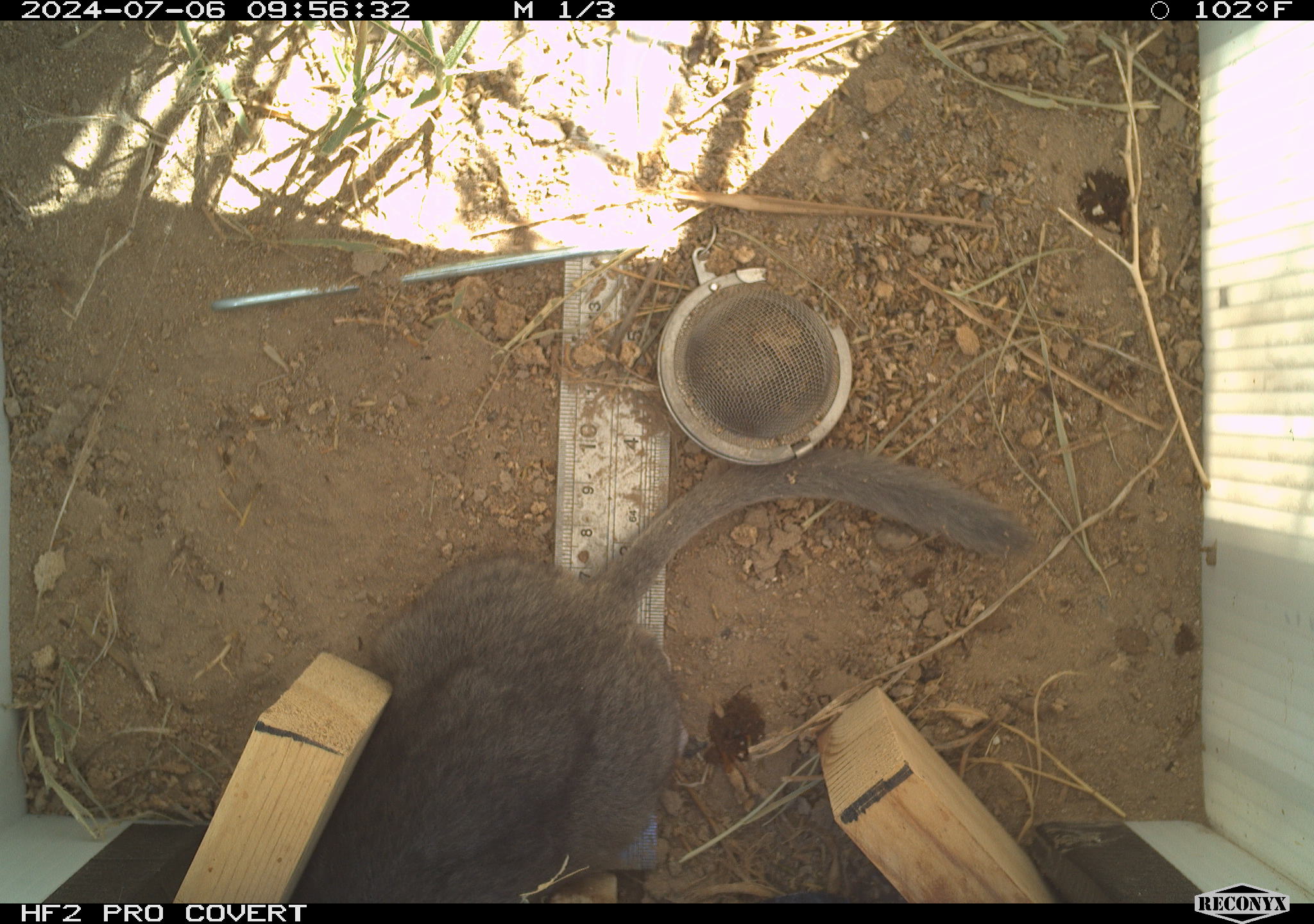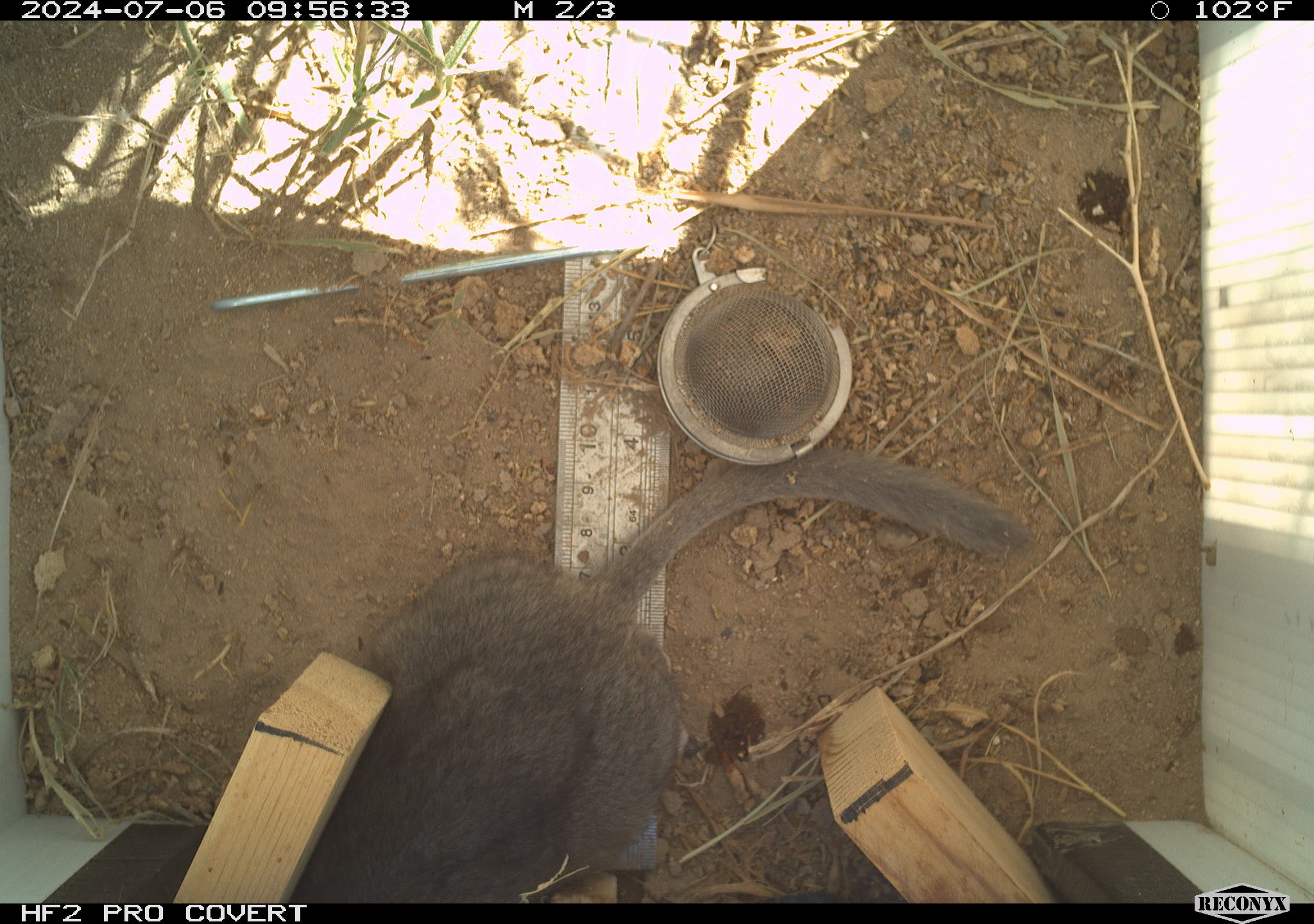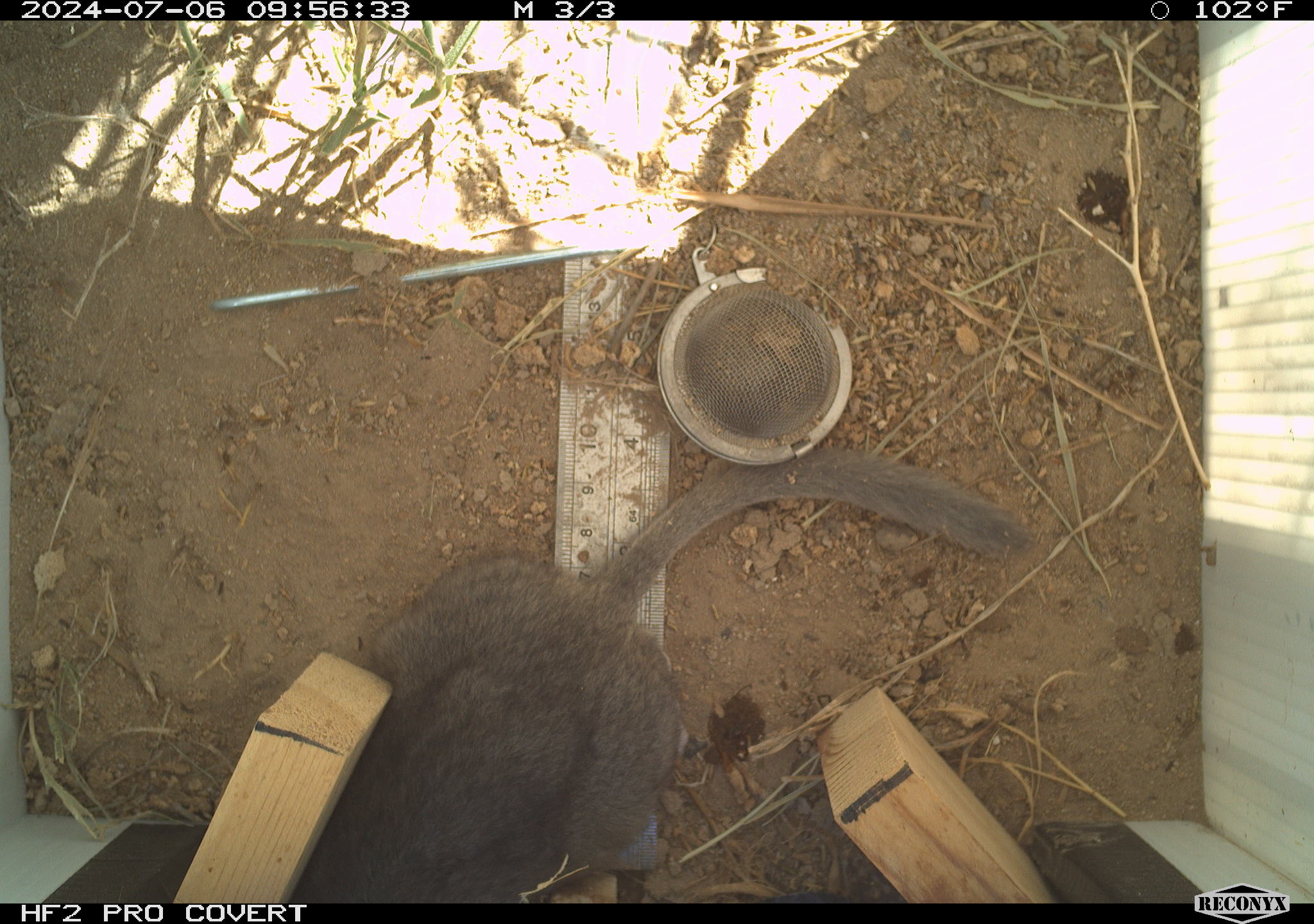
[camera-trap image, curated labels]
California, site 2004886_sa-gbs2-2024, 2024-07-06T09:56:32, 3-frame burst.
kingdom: Animalia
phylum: Chordata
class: Mammalia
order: Rodentia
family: Cricetidae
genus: Neotoma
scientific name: Neotoma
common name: pack rat or woodrat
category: neotoma species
Neotoma species (pack rat or woodrat) (Neotoma).